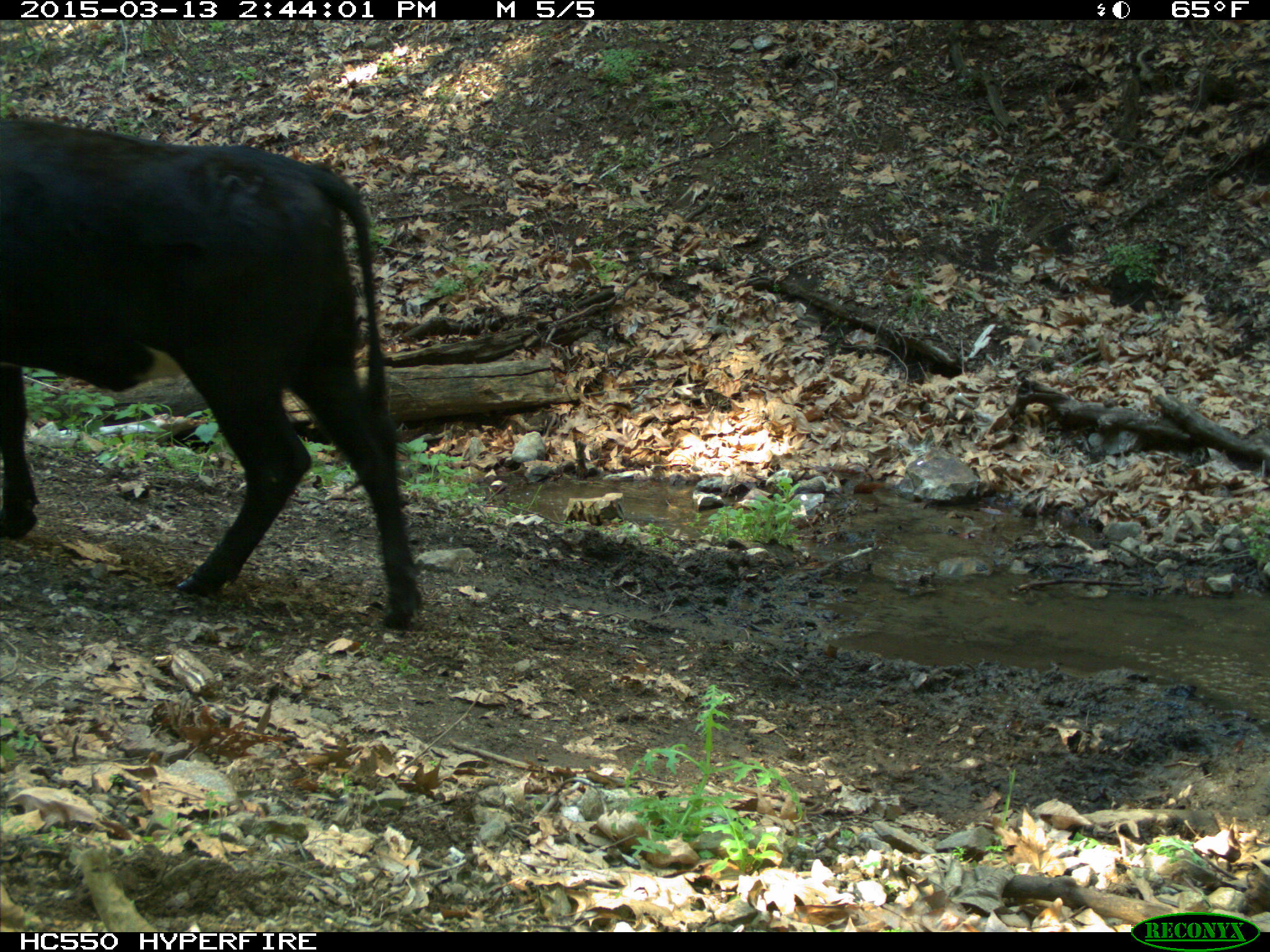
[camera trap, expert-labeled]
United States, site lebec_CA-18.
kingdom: Animalia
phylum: Chordata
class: Mammalia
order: Artiodactyla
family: Bovidae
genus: Bos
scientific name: Bos taurus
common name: domestic cow